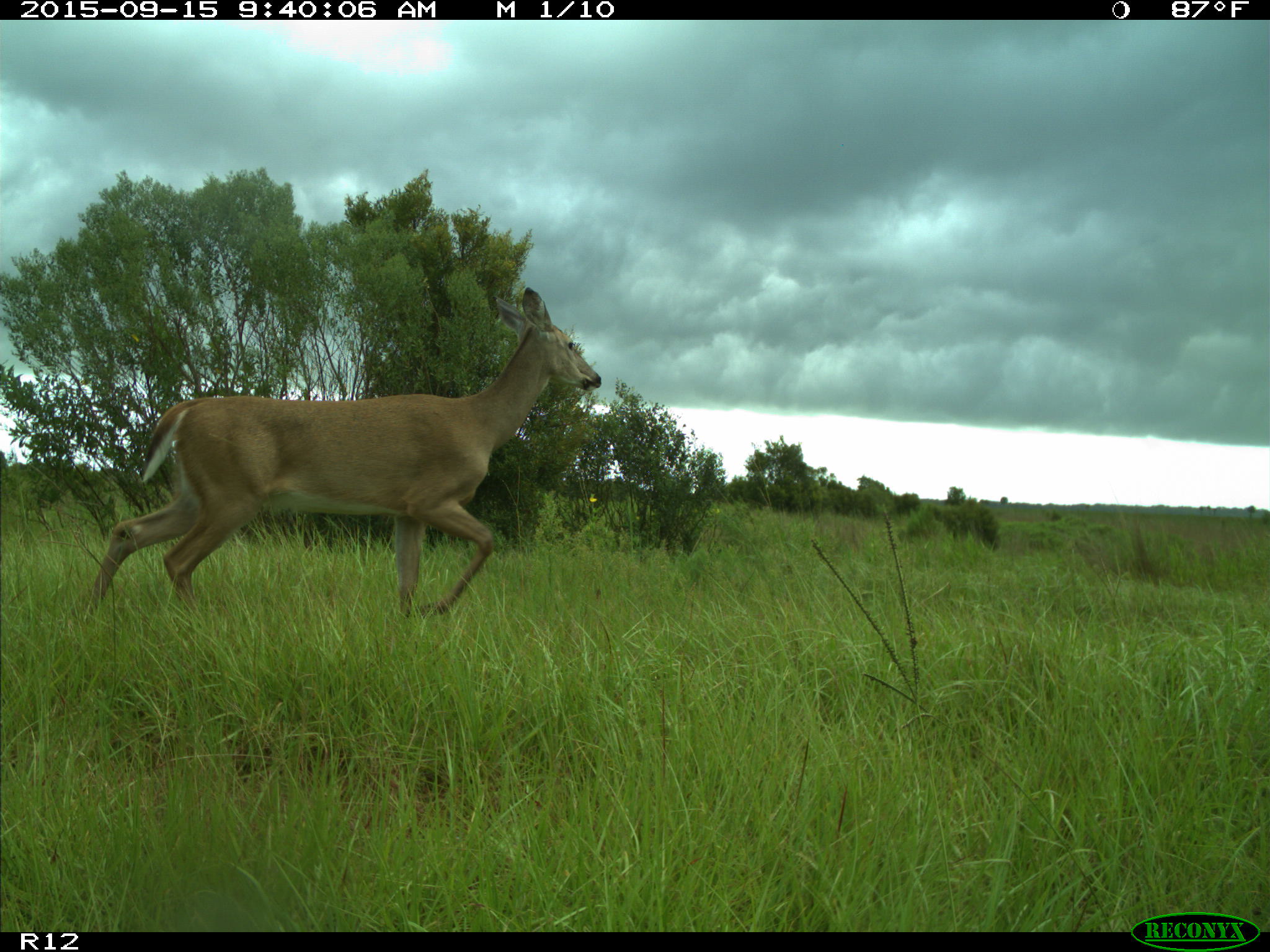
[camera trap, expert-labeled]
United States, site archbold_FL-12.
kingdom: Animalia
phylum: Chordata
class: Mammalia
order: Artiodactyla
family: Cervidae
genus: Odocoileus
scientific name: Odocoileus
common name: deer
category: unidentified deer